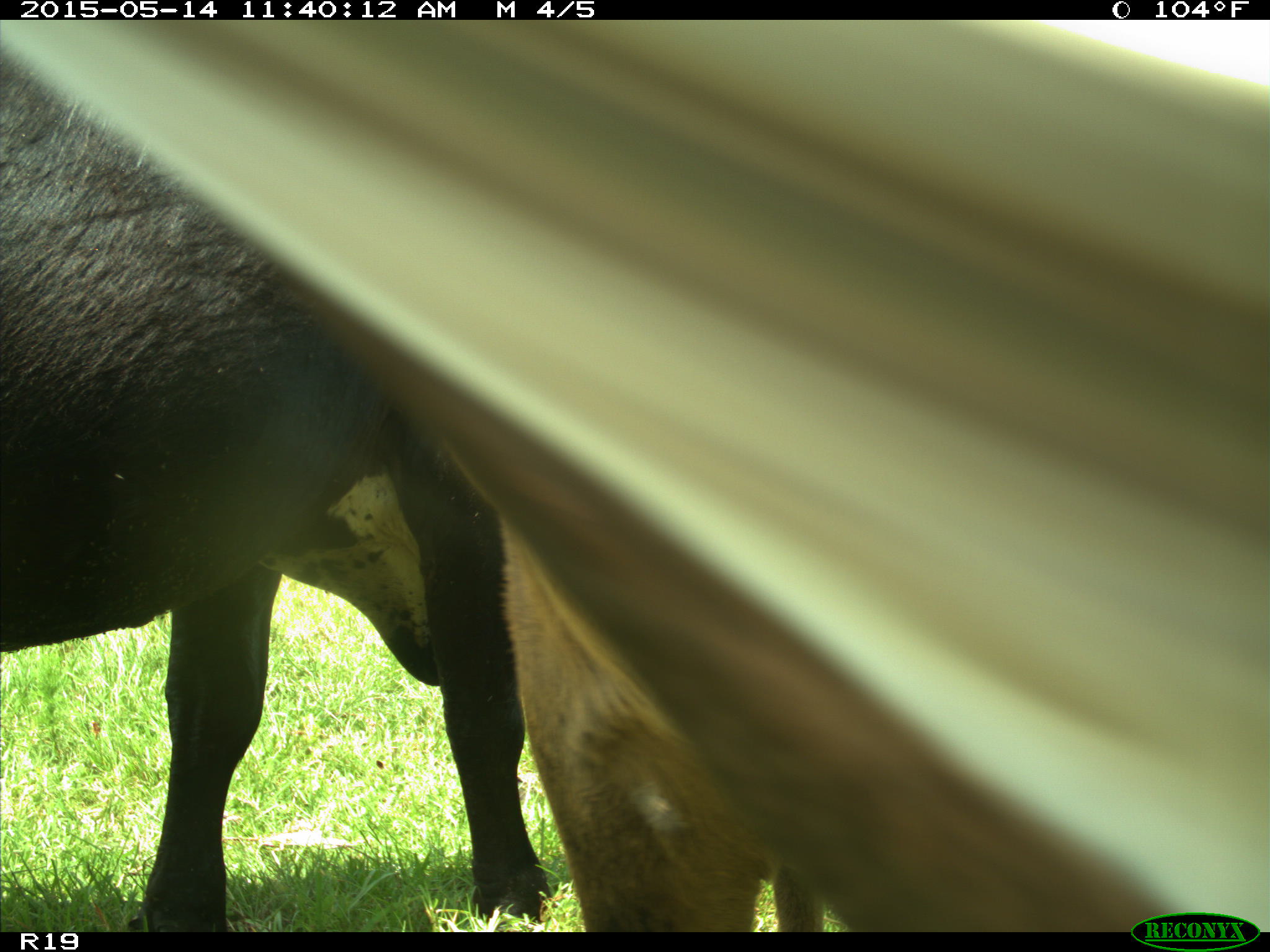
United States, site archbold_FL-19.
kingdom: Animalia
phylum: Chordata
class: Mammalia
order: Artiodactyla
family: Bovidae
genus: Bos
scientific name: Bos taurus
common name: domestic cow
Bos taurus (domestic cow).